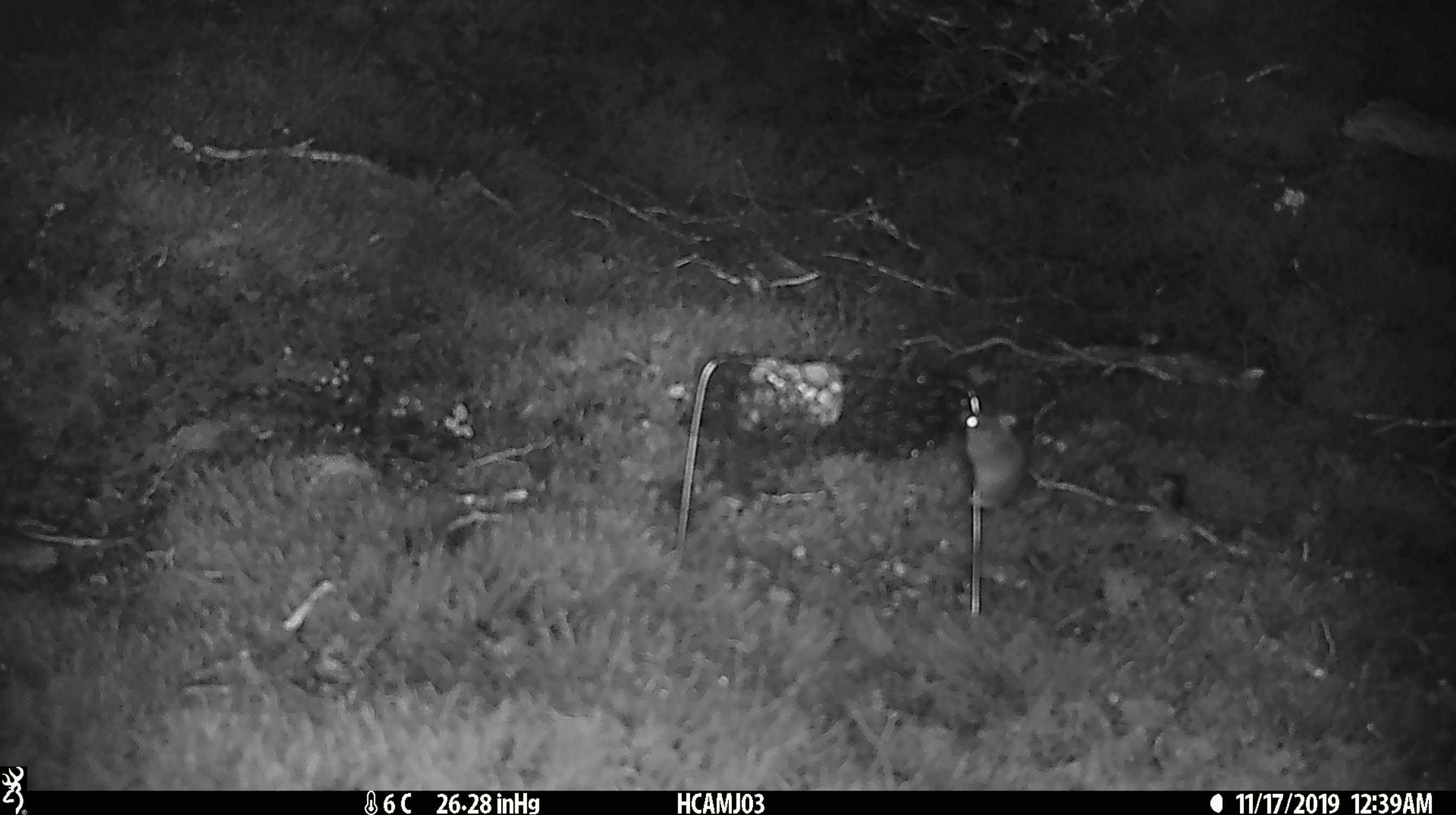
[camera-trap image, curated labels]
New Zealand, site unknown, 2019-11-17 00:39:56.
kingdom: Animalia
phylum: Chordata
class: Mammalia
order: Rodentia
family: Muridae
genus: Mus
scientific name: Mus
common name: mouse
Mouse (Mus).